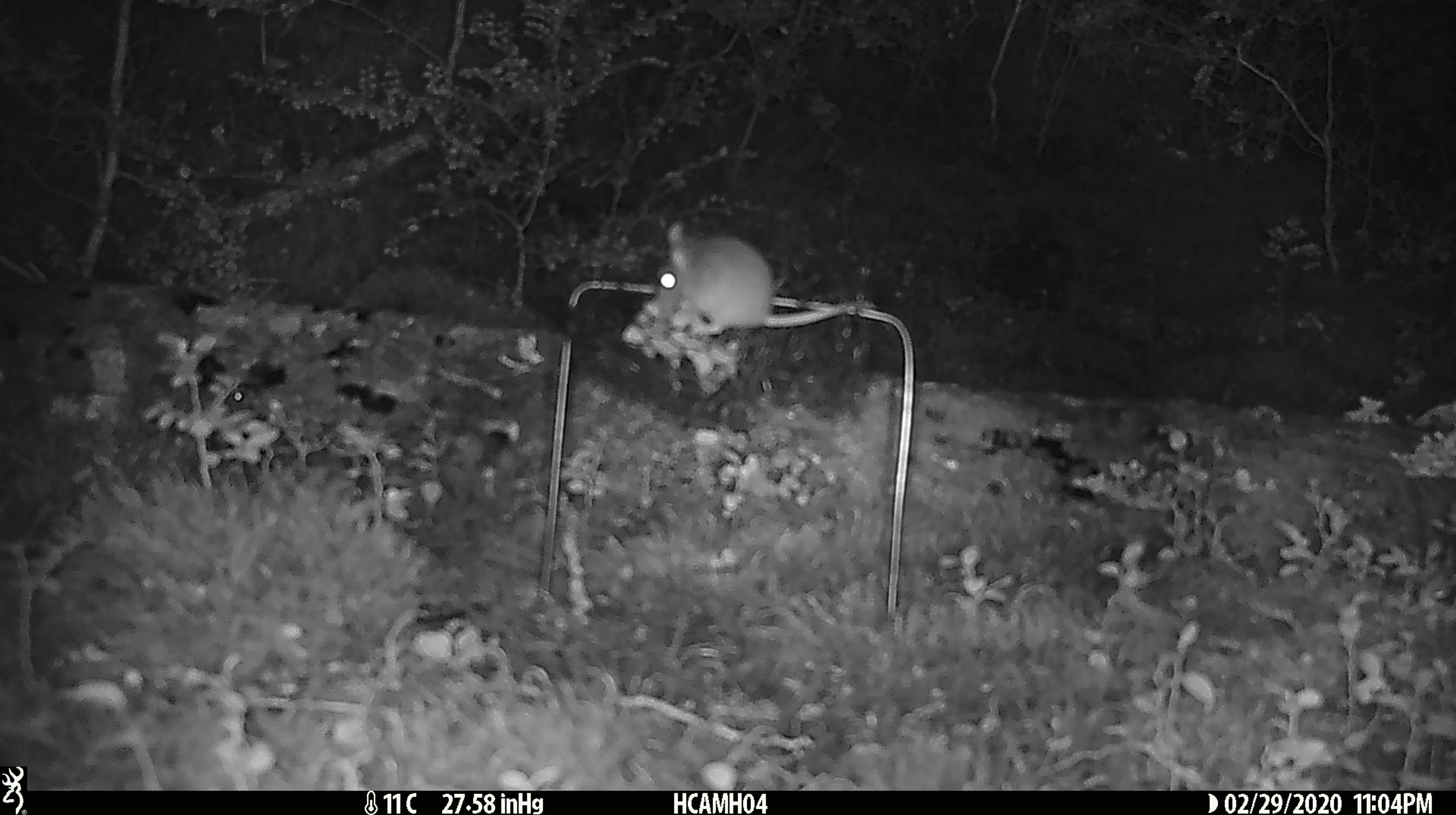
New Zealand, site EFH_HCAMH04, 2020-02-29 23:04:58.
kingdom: Animalia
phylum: Chordata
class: Mammalia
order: Rodentia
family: Muridae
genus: Mus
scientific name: Mus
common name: mouse